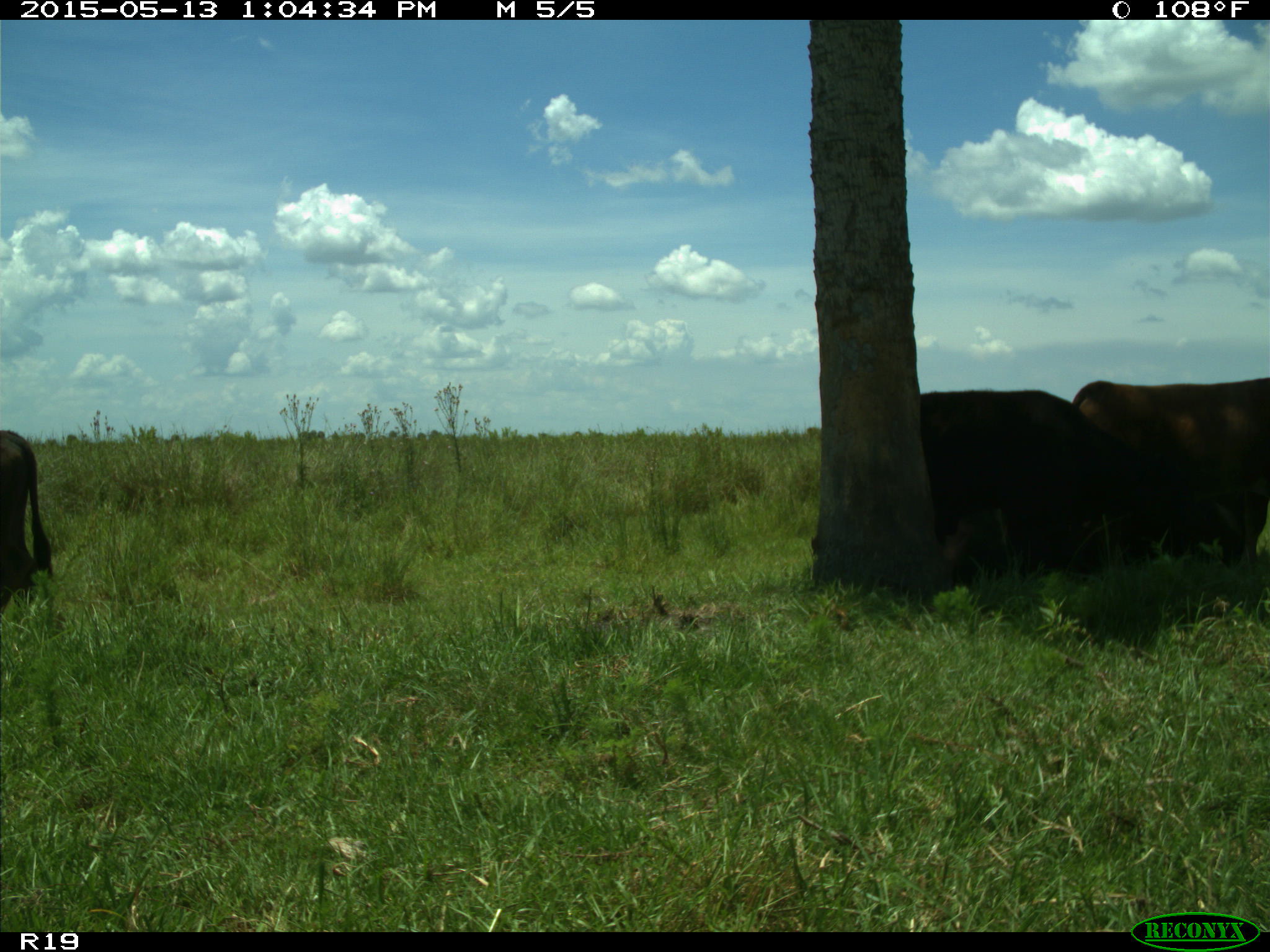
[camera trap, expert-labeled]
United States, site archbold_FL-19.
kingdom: Animalia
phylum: Chordata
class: Mammalia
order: Artiodactyla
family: Bovidae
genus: Bos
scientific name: Bos taurus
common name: domestic cow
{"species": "Bos taurus (domestic cow)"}